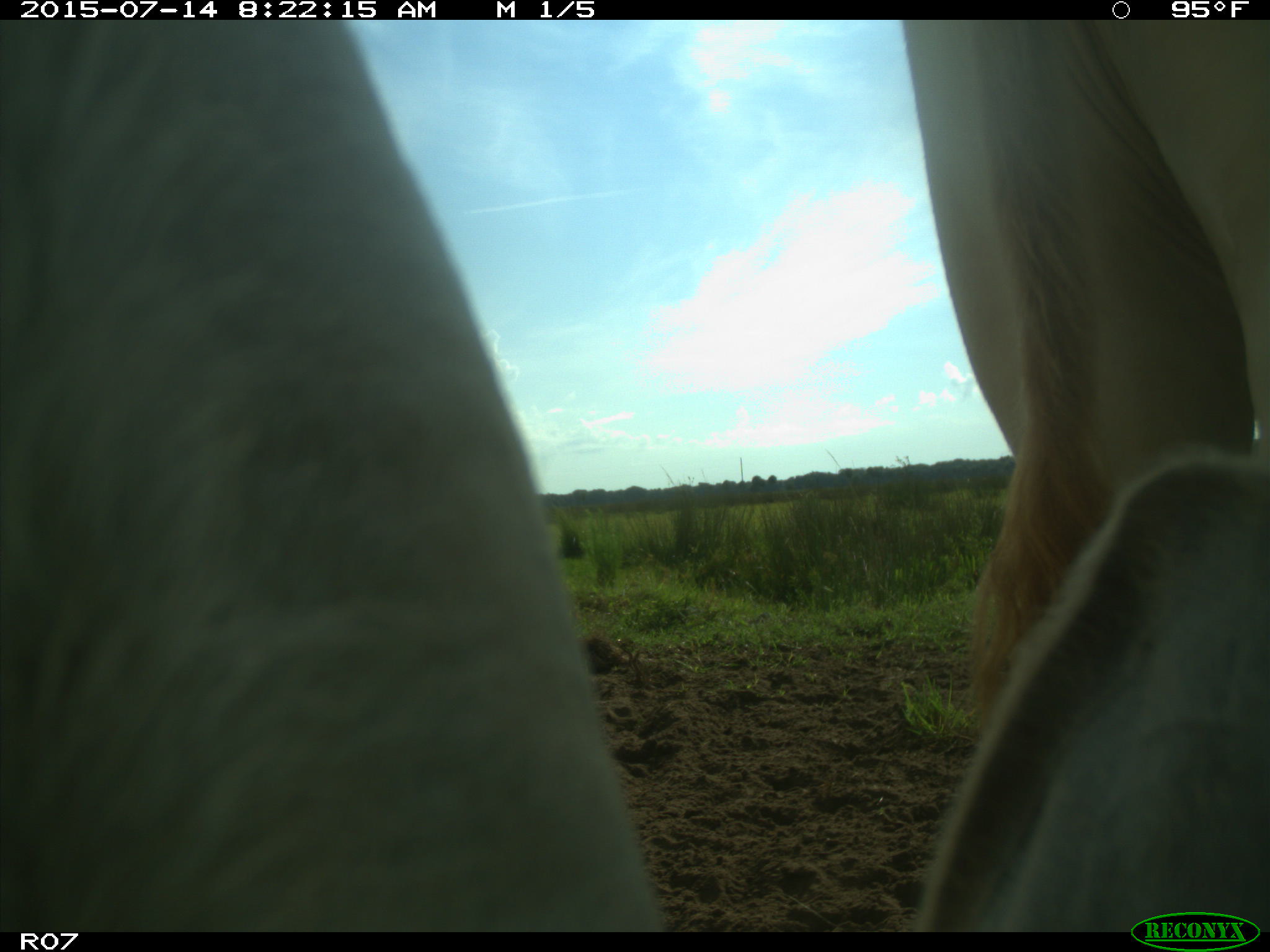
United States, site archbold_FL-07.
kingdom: Animalia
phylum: Chordata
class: Mammalia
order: Artiodactyla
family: Bovidae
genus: Bos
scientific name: Bos taurus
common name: domestic cow